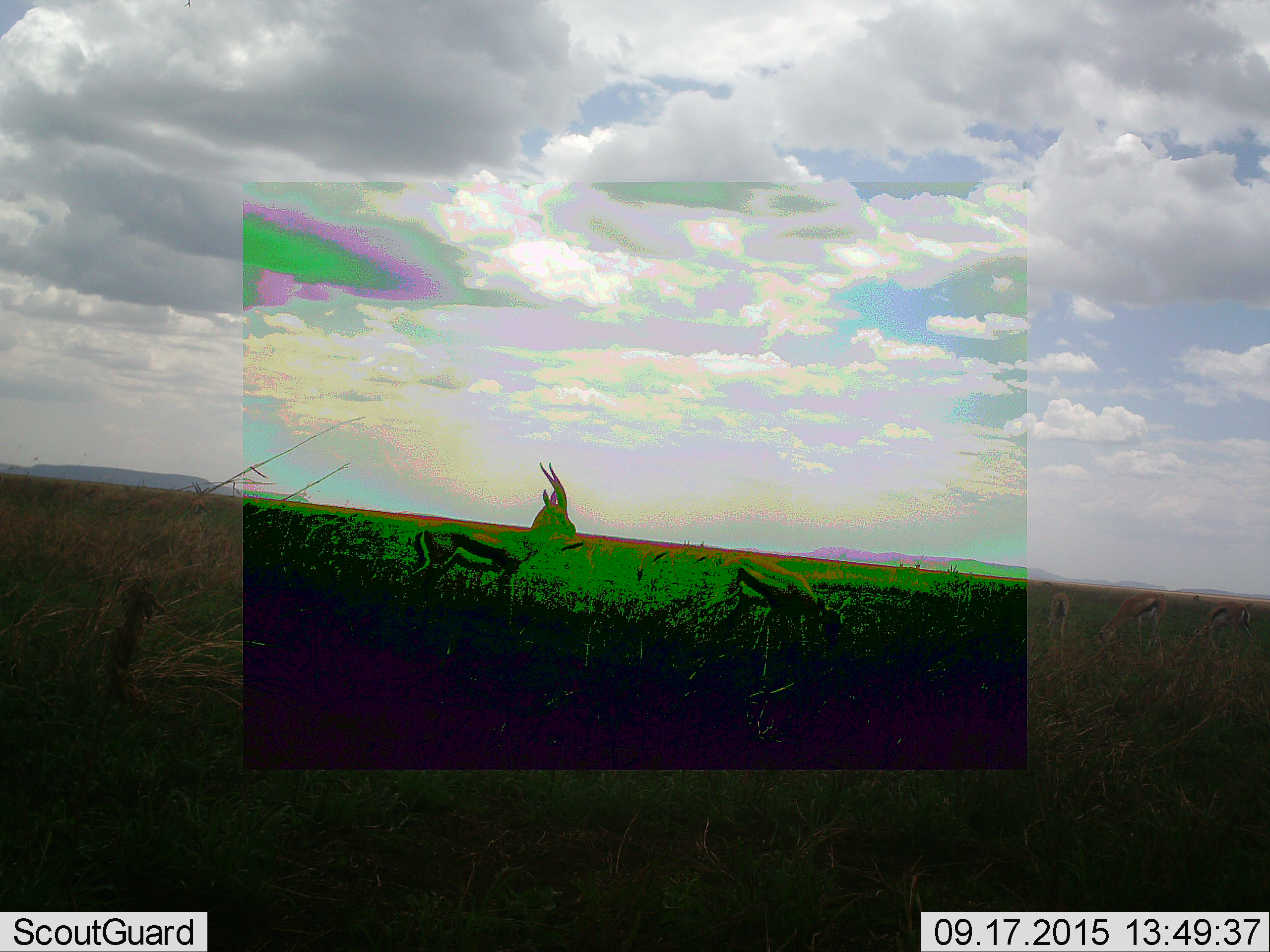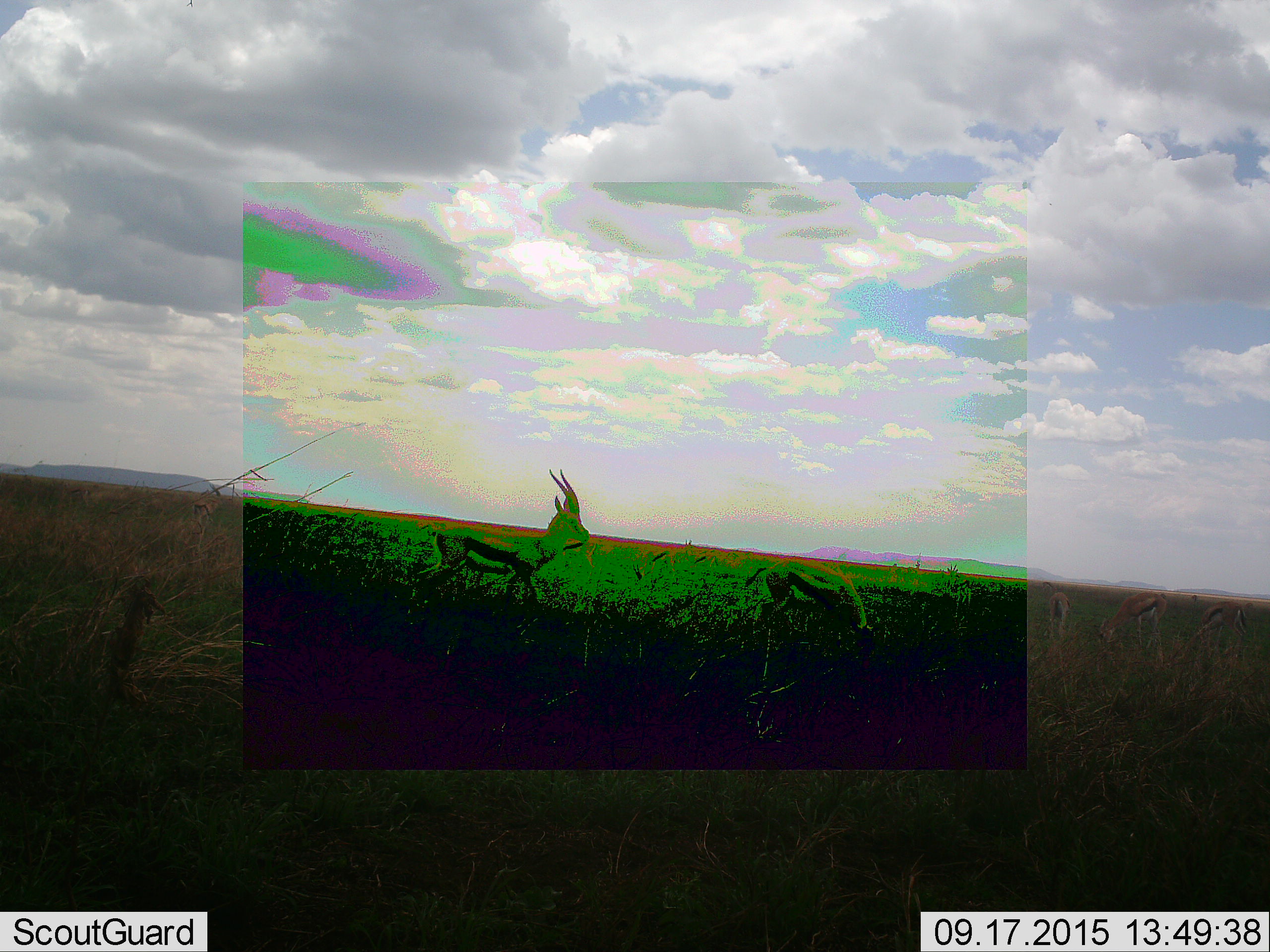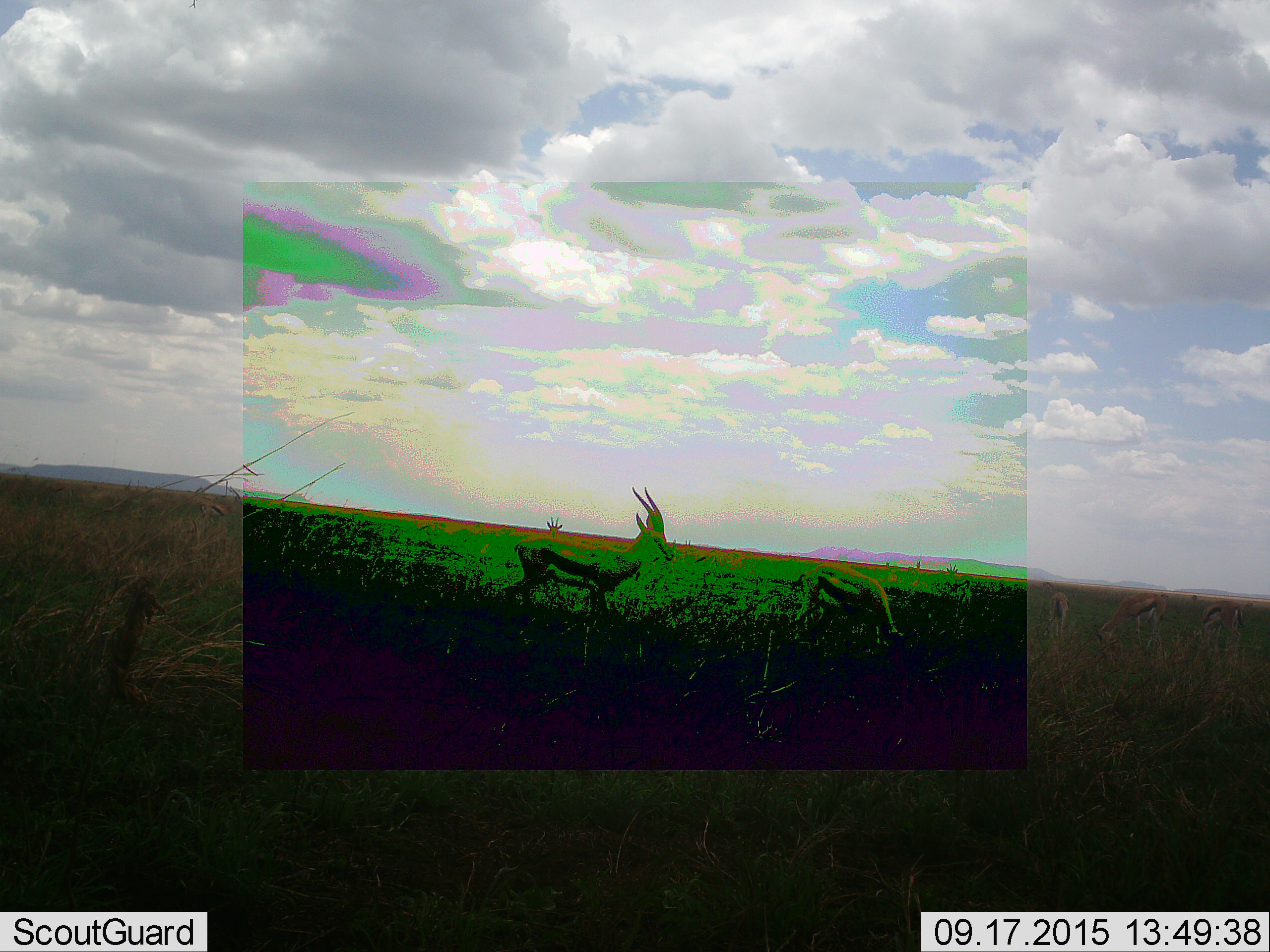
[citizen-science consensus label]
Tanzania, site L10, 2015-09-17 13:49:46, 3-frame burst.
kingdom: Animalia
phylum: Chordata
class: Mammalia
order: Artiodactyla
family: Bovidae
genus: Eudorcas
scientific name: Eudorcas thomsonii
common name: thomson's gazelle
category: gazellethomsons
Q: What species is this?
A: Gazellethomsons (thomson's gazelle) (Eudorcas thomsonii).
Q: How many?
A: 6.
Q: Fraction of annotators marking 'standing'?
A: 50%.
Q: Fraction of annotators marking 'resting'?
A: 0%.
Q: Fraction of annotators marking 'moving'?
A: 67%.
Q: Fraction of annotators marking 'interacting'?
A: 0%.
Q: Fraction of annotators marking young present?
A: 17%.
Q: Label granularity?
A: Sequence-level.